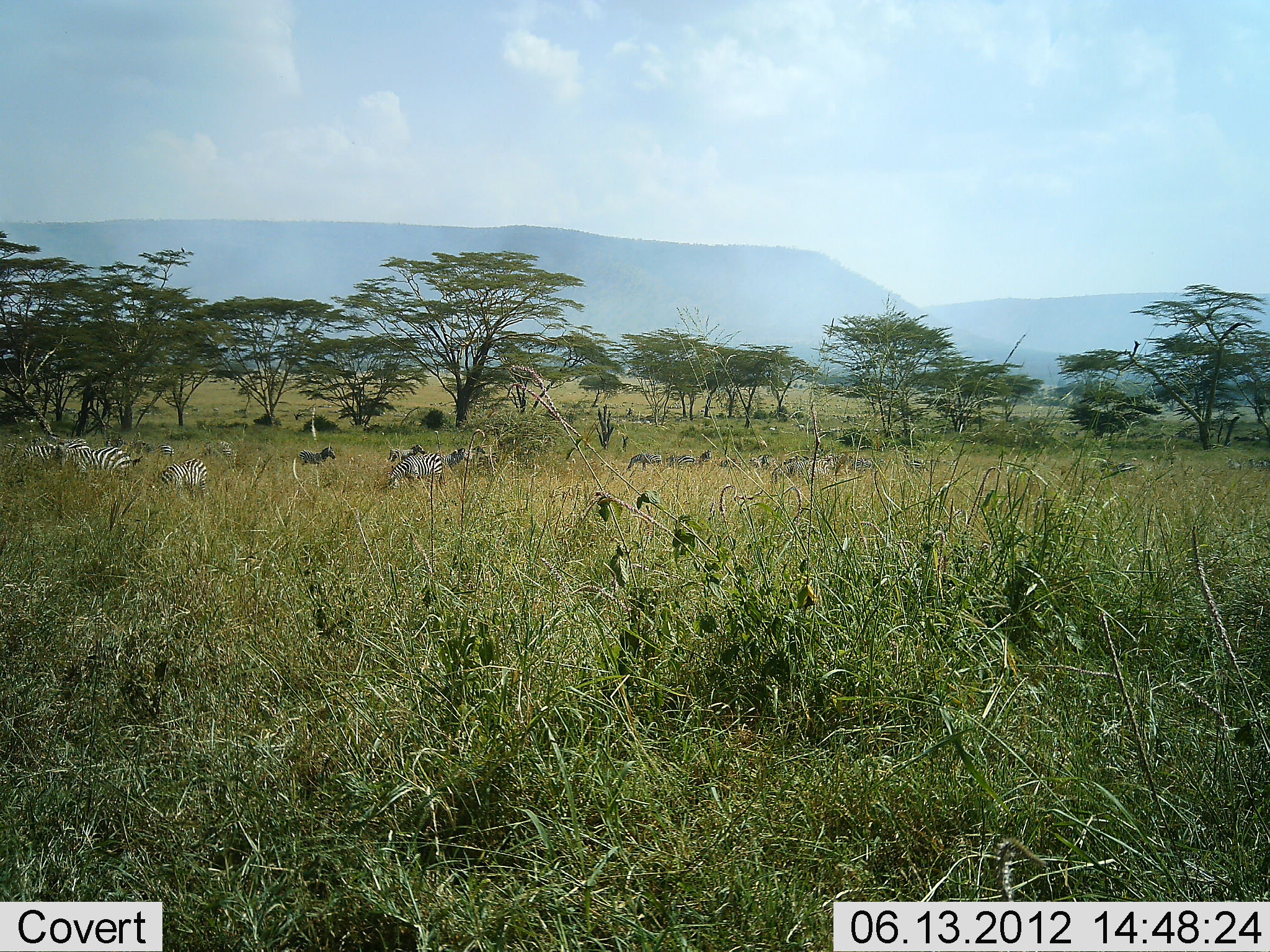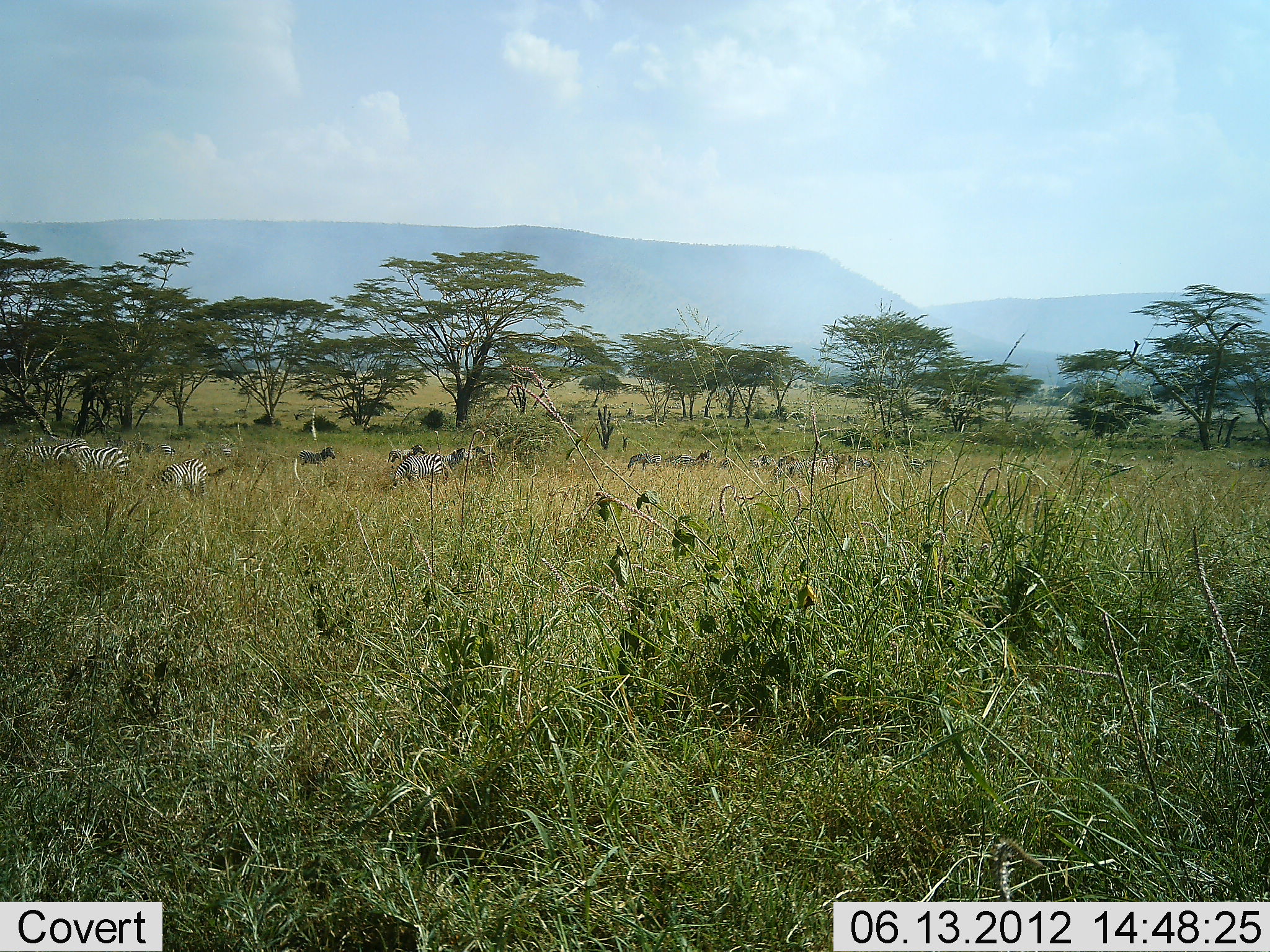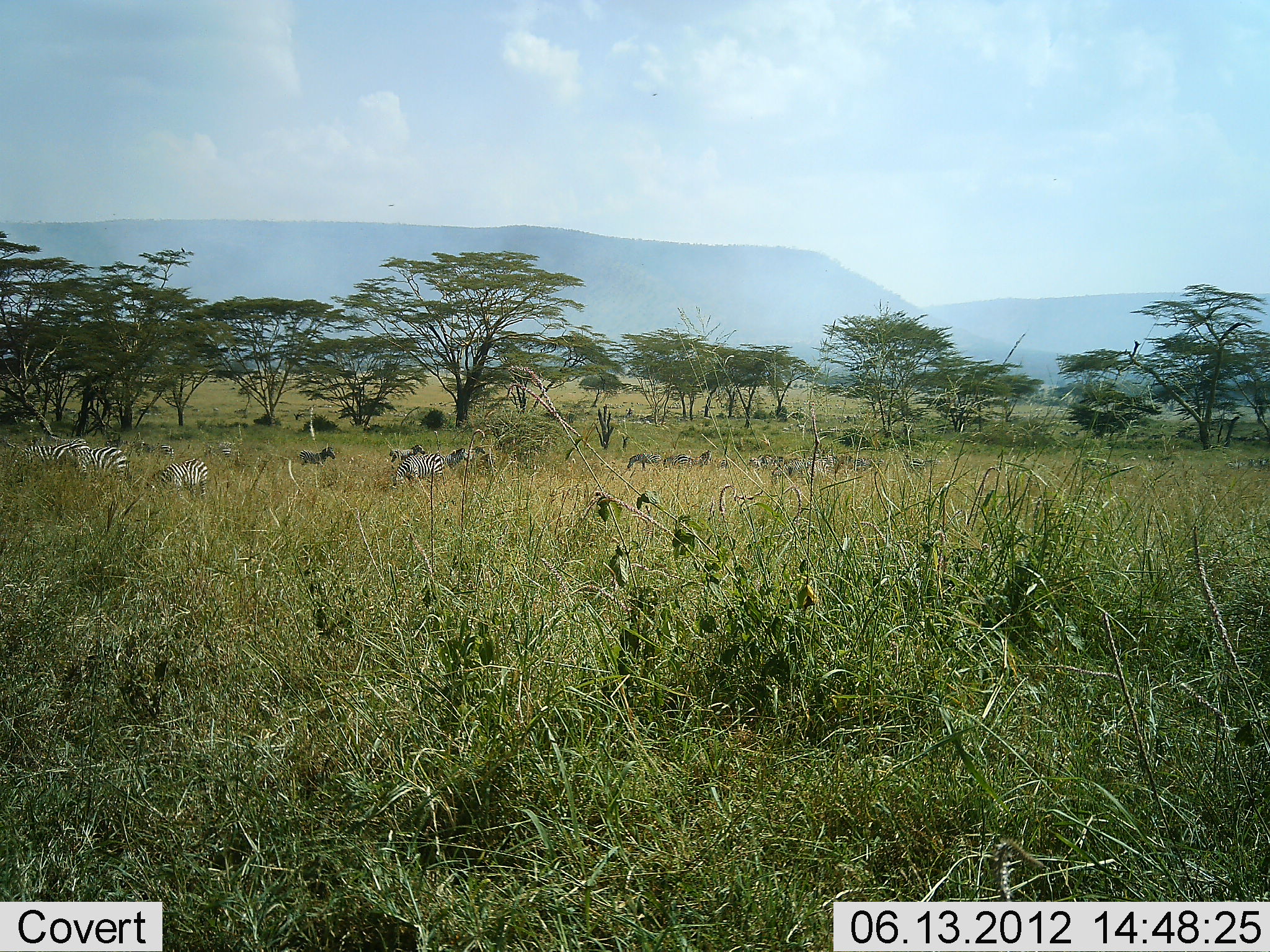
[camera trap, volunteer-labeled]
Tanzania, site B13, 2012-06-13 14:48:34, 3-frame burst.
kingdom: Animalia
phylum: Chordata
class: Mammalia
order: Perissodactyla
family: Equidae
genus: Equus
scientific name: Equus quagga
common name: plains zebra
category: zebra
Zebra (plains zebra) (Equus quagga), count 11-50. Behavior (volunteer vote fractions): standing 60%, resting 10%, moving 40%, interacting 0%. Young present (vote fraction): 10%. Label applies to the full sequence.